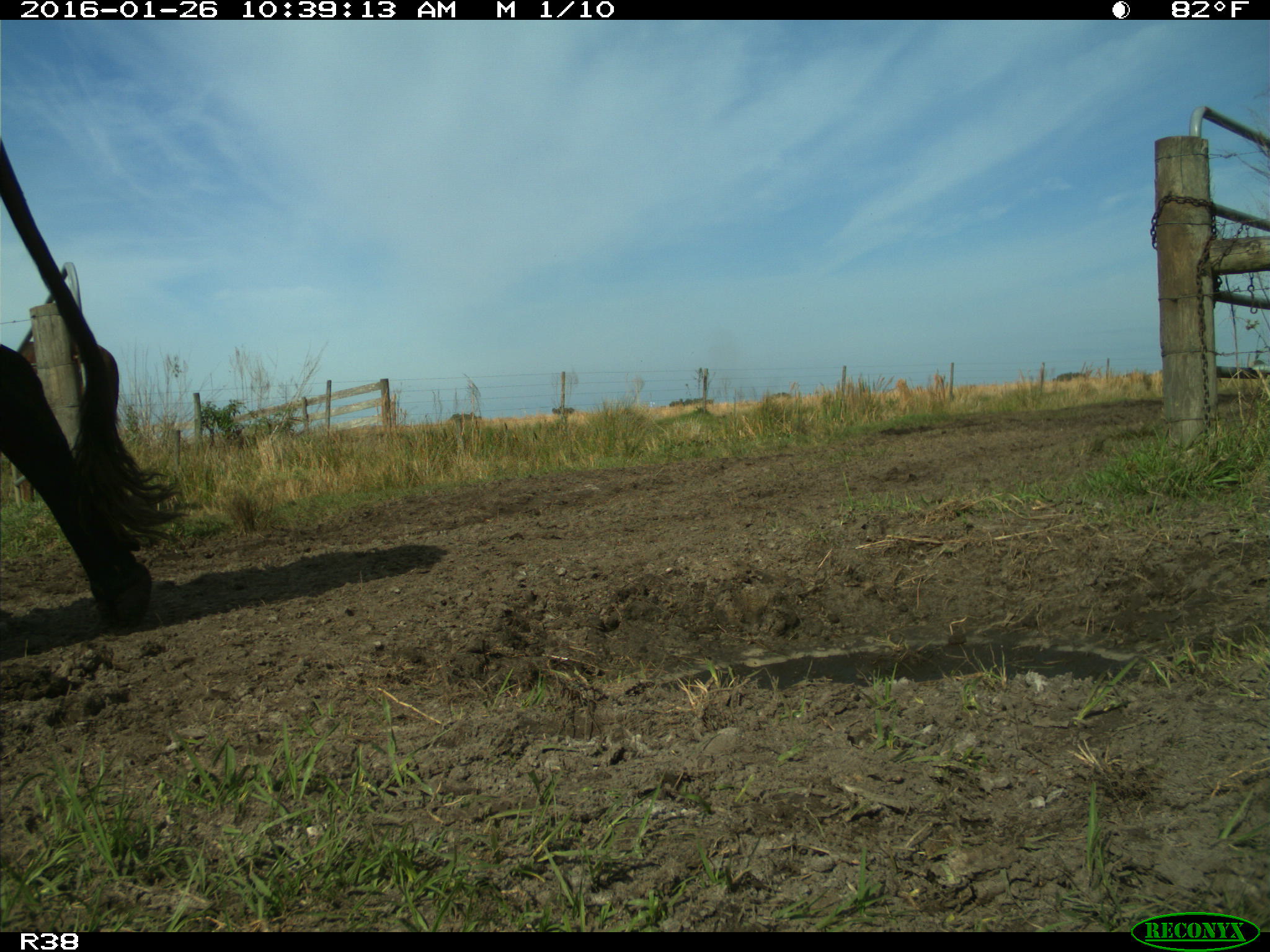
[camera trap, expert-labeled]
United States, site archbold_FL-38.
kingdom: Animalia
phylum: Chordata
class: Mammalia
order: Artiodactyla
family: Bovidae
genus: Bos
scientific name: Bos taurus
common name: domestic cow